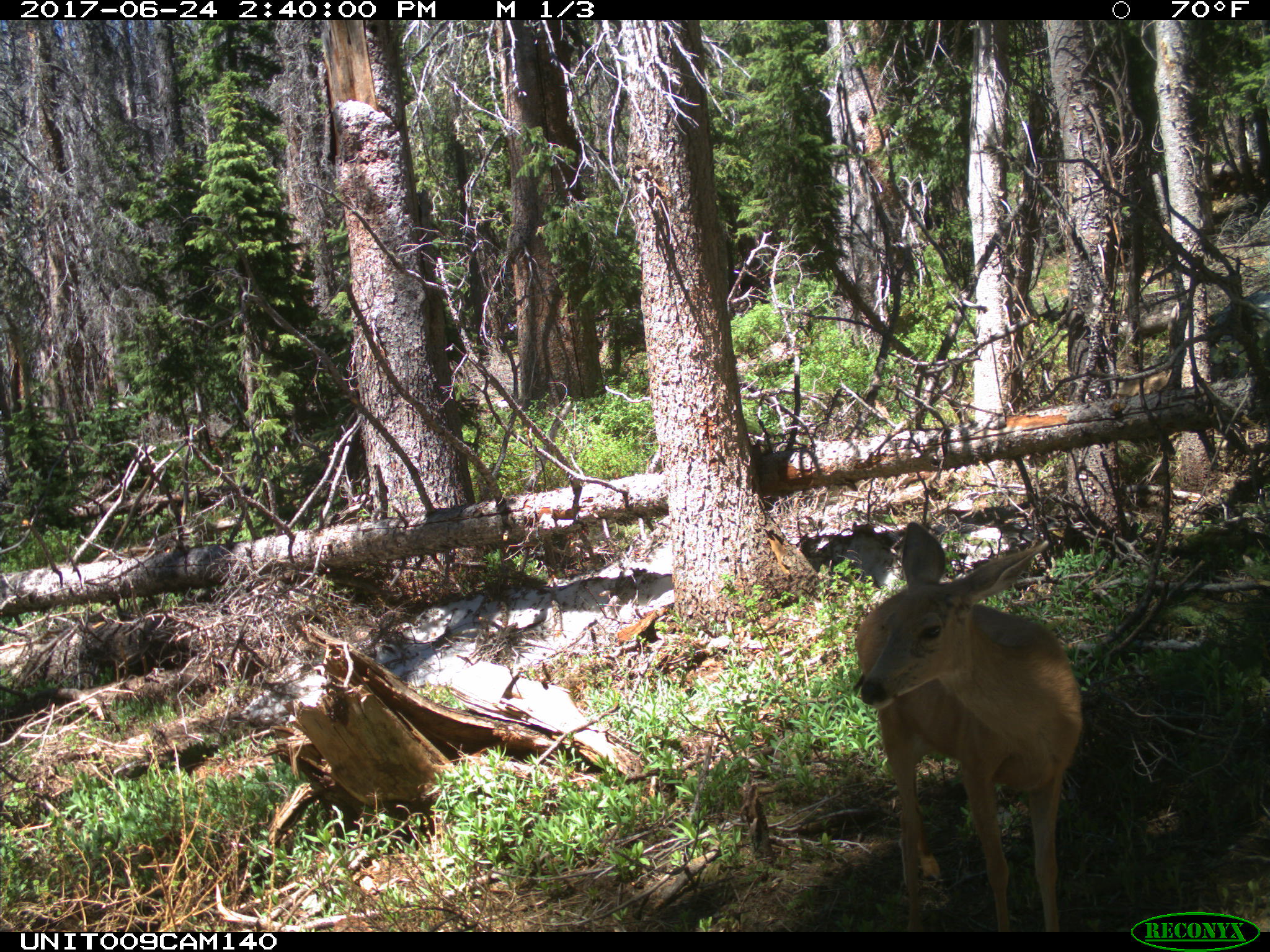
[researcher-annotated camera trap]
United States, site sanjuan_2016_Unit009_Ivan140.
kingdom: Animalia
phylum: Chordata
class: Mammalia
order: Artiodactyla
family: Cervidae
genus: Odocoileus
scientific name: Odocoileus hemionus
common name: mule deer